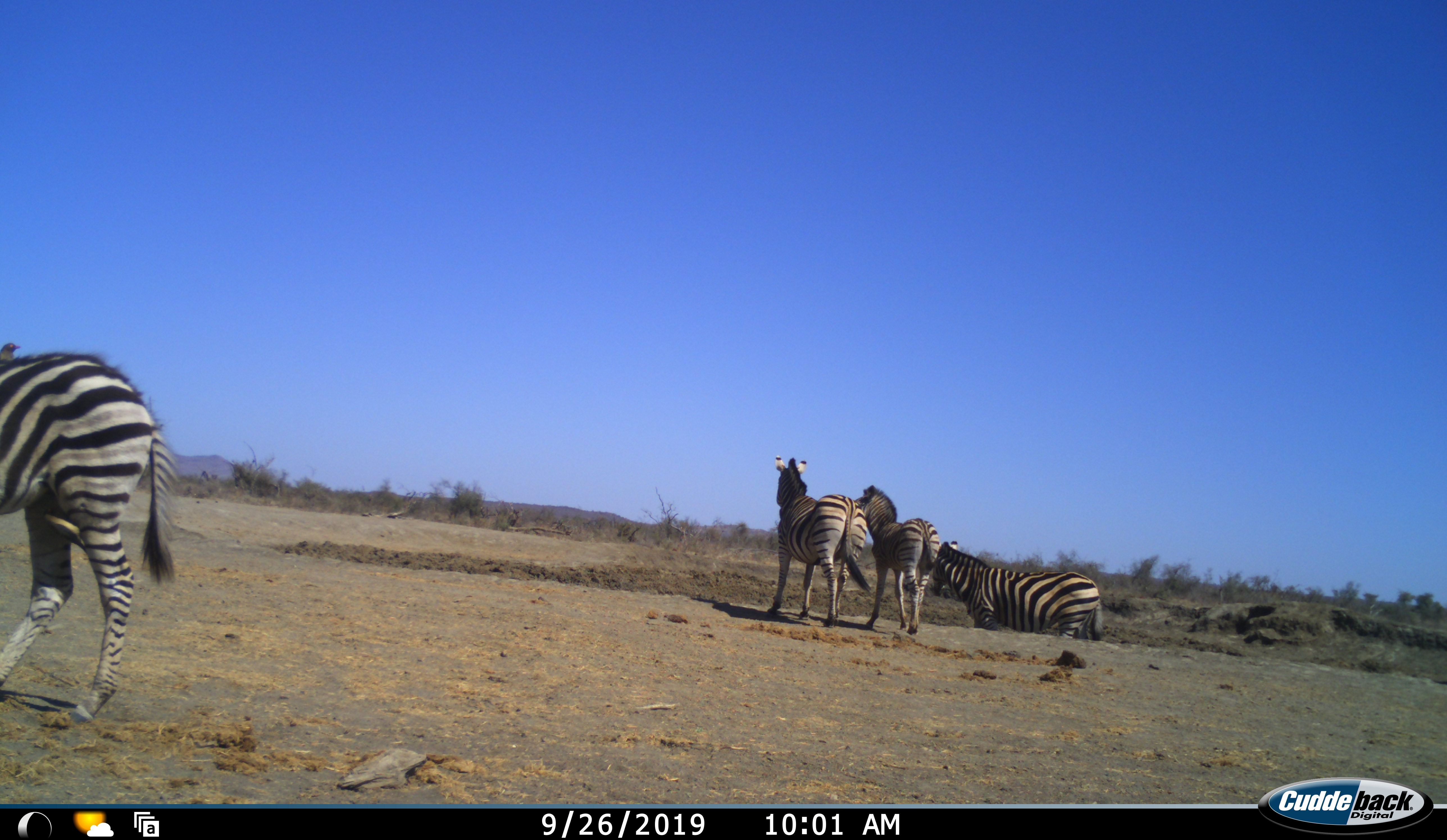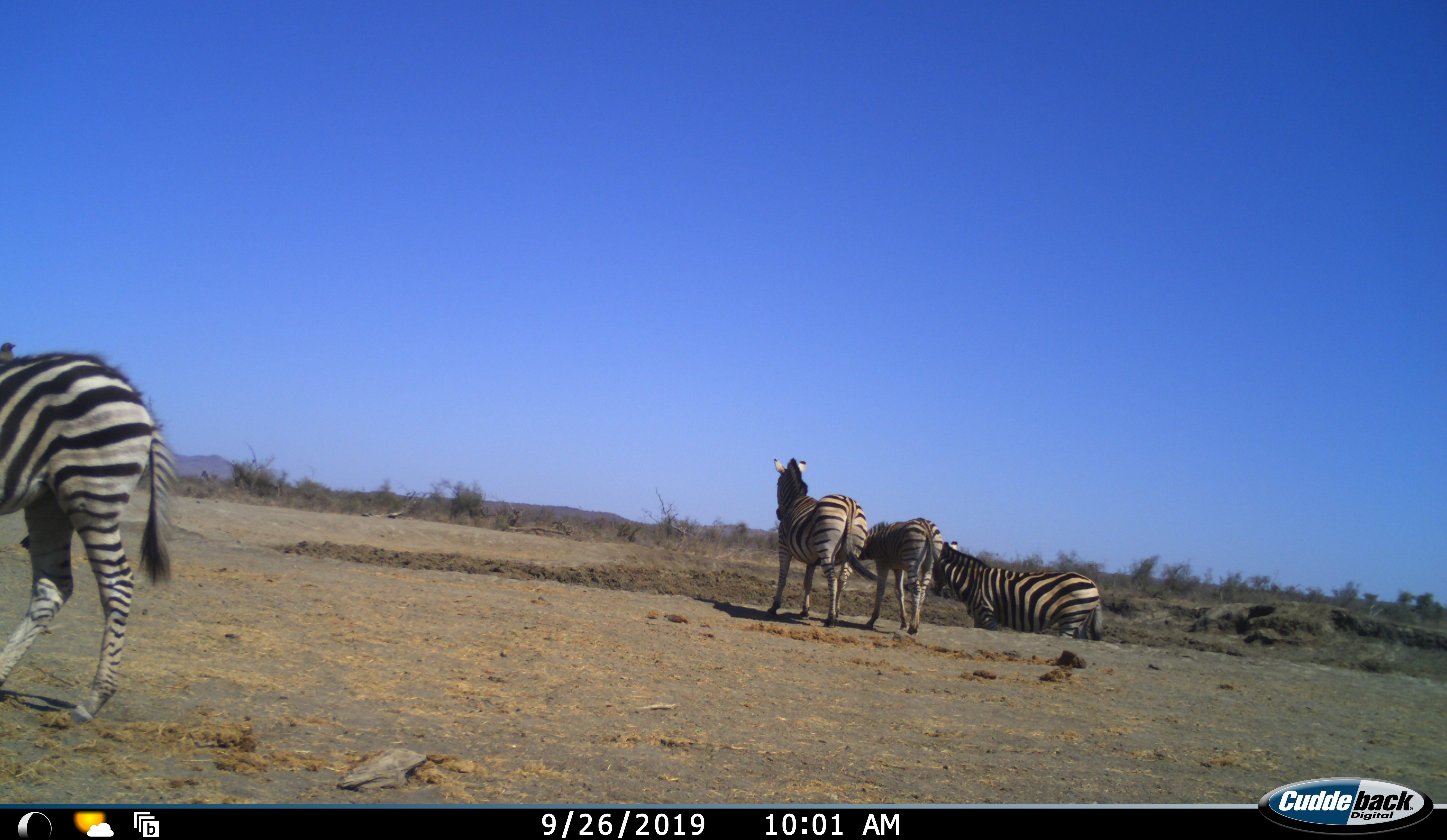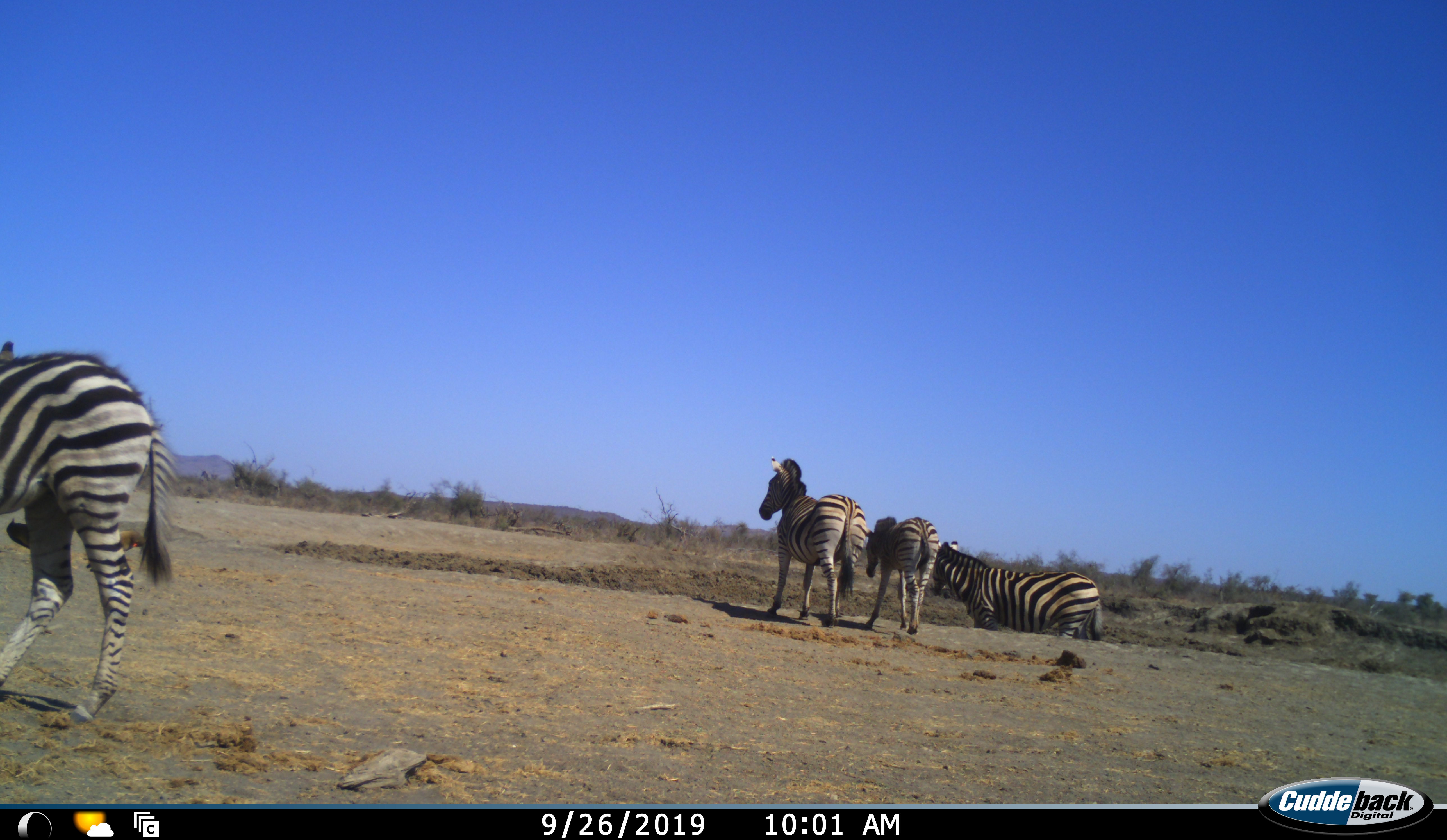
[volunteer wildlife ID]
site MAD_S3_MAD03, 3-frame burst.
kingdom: Animalia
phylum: Chordata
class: Mammalia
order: Perissodactyla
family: Equidae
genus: Equus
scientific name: Equus quagga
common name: plains zebra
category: zebraplains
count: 4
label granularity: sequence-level